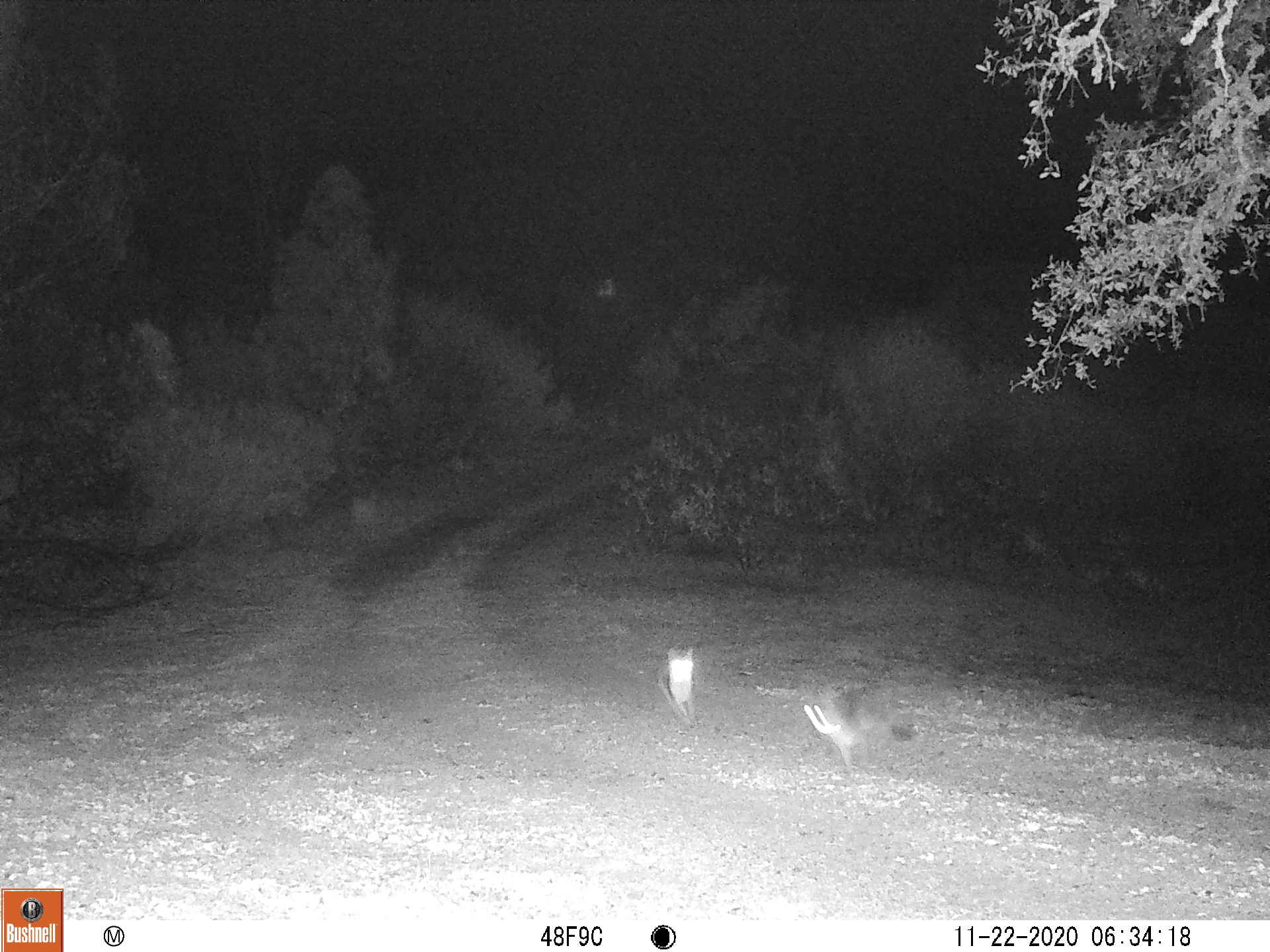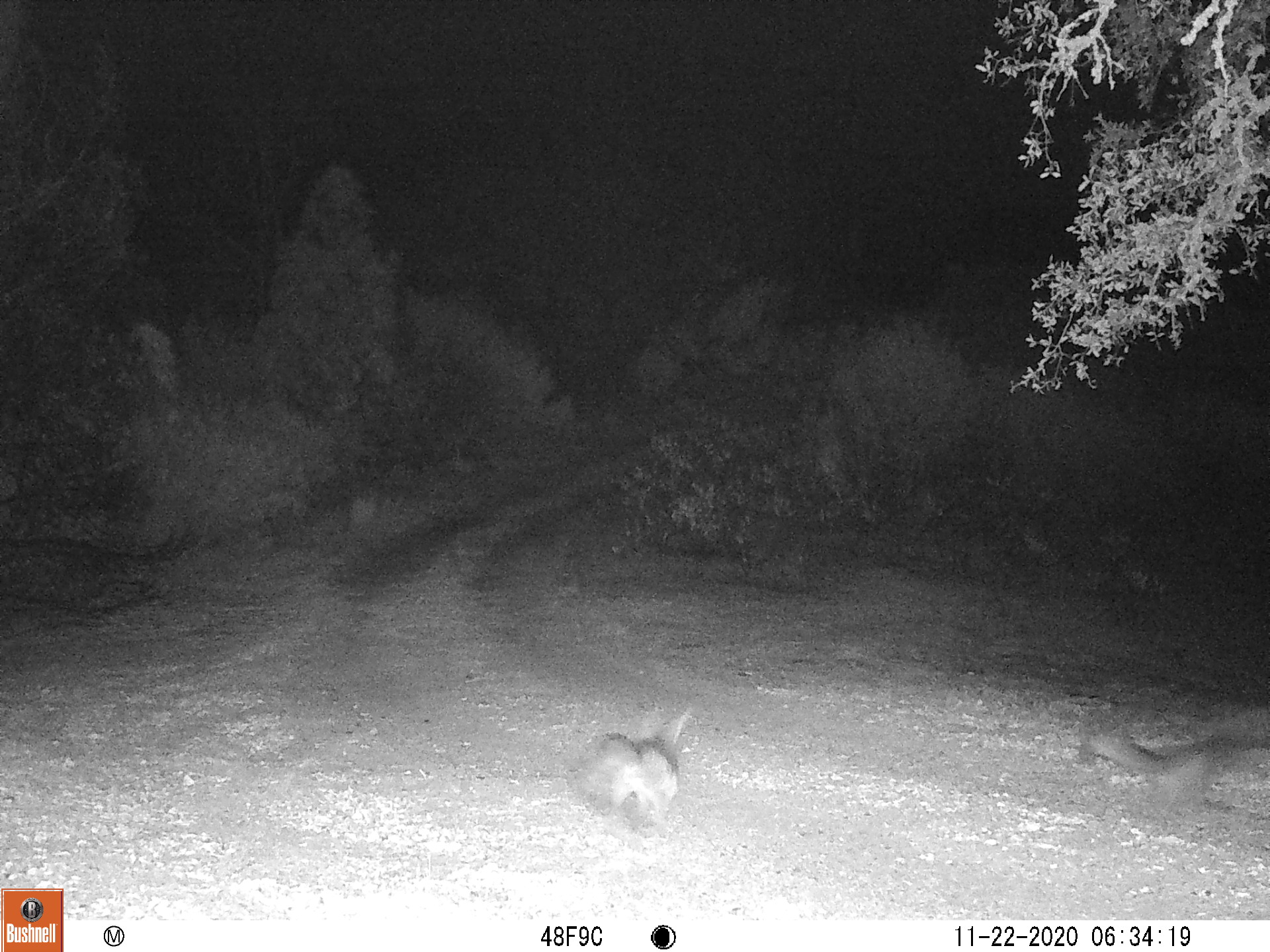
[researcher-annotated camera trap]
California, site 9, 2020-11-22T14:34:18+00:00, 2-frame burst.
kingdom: Animalia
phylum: Chordata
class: Mammalia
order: Carnivora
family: Canidae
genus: Urocyon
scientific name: Urocyon cinereoargenteus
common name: gray fox